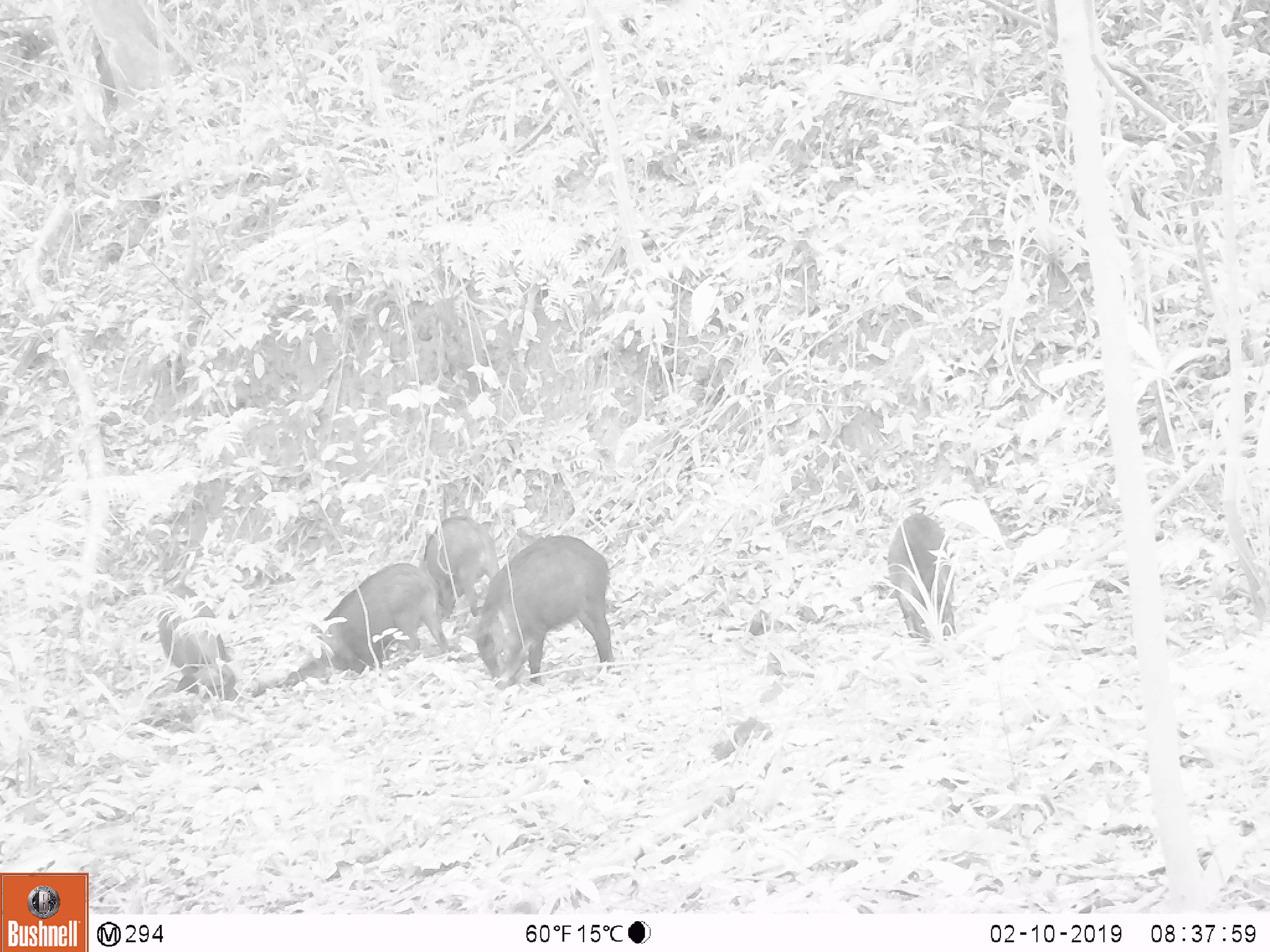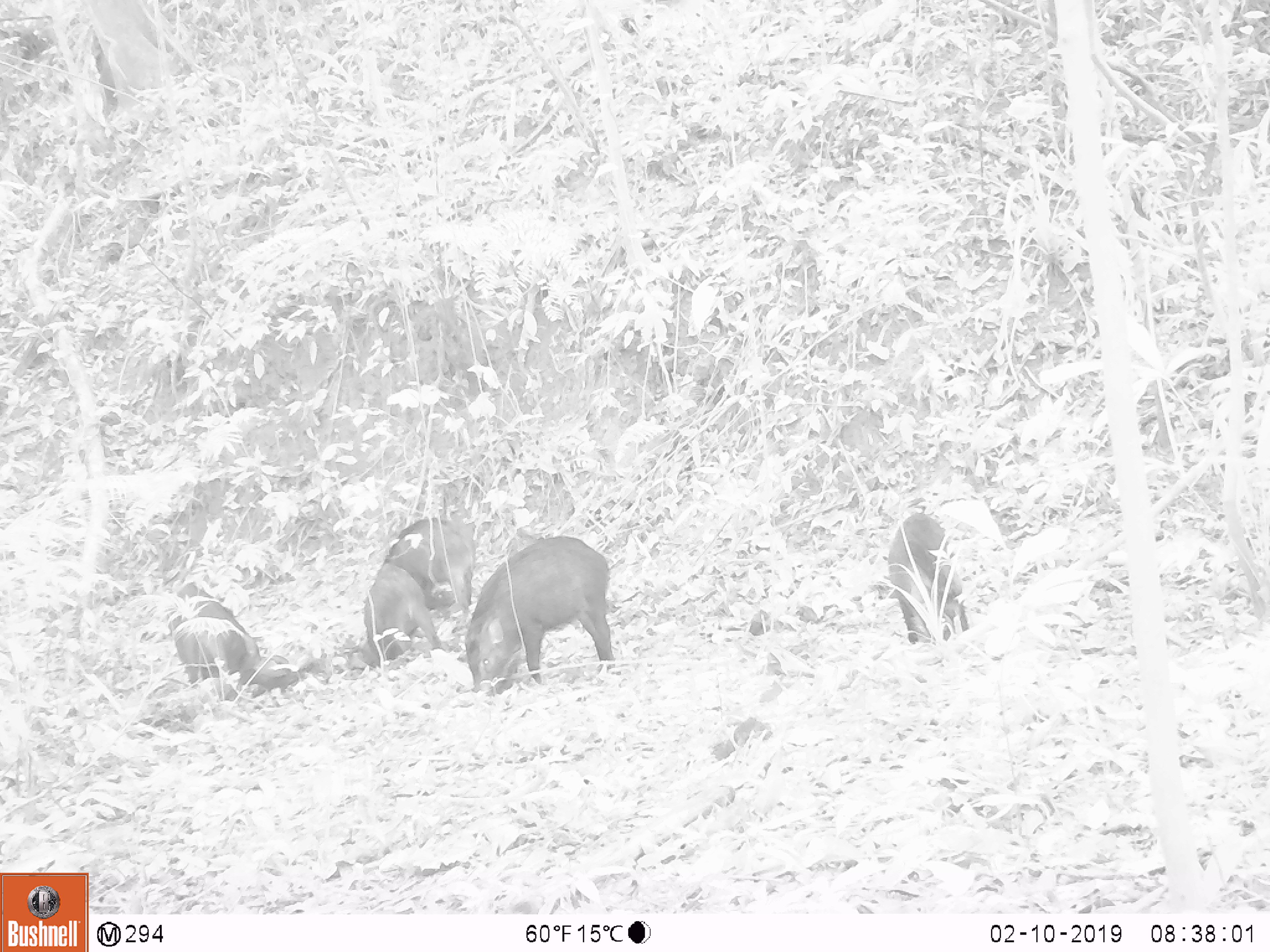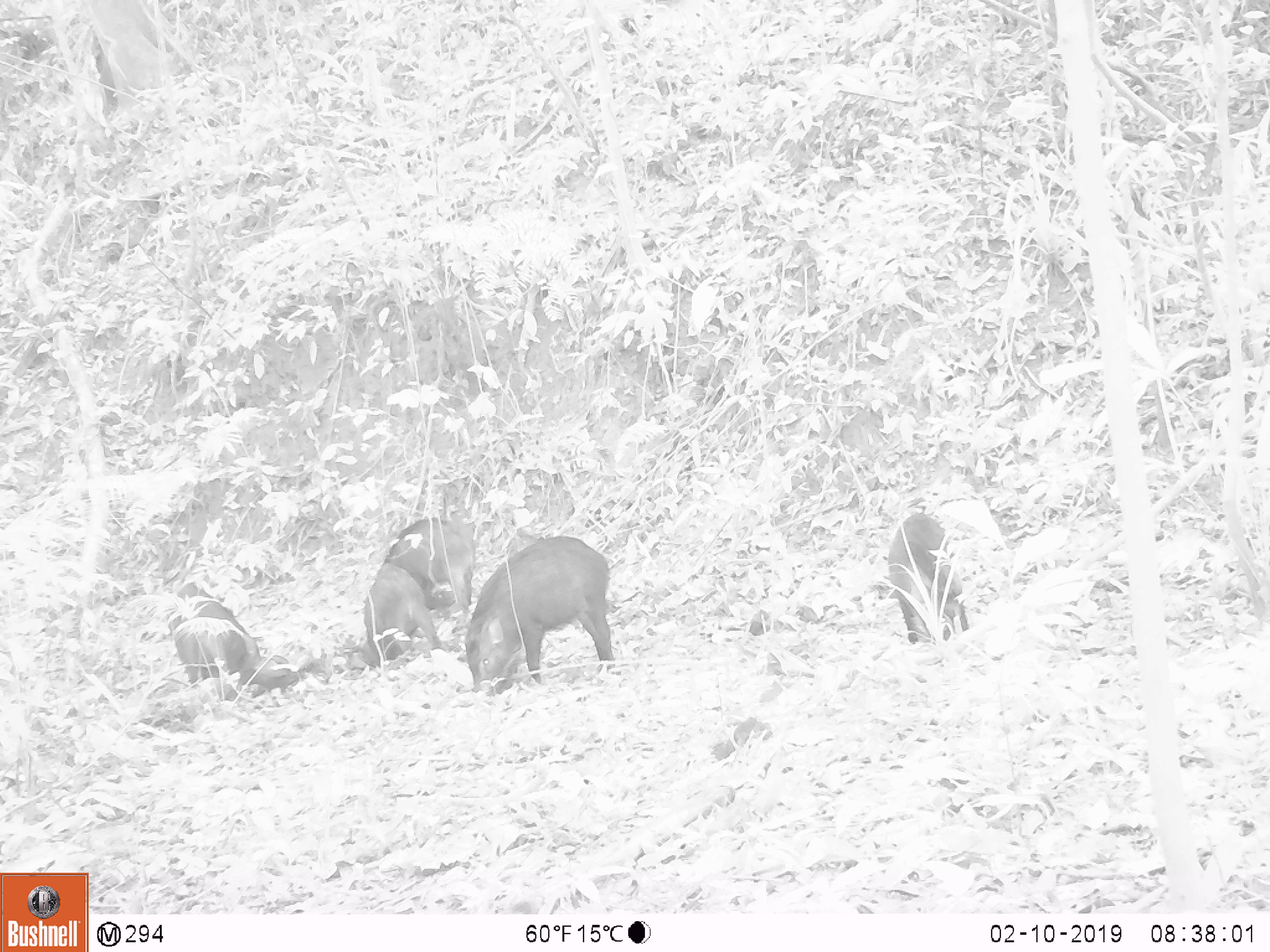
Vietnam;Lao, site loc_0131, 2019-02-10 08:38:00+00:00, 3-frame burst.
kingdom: Animalia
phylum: Chordata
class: Mammalia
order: Artiodactyla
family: Suidae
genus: Sus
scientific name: Sus scrofa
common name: eurasian wild pig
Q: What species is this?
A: Eurasian wild pig (Sus scrofa).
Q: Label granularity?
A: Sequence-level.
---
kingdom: Animalia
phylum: Chordata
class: Aves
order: Galliformes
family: Phasianidae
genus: Gallus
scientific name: Gallus gallus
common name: red junglefowl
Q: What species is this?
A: Red junglefowl (Gallus gallus).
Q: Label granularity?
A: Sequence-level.